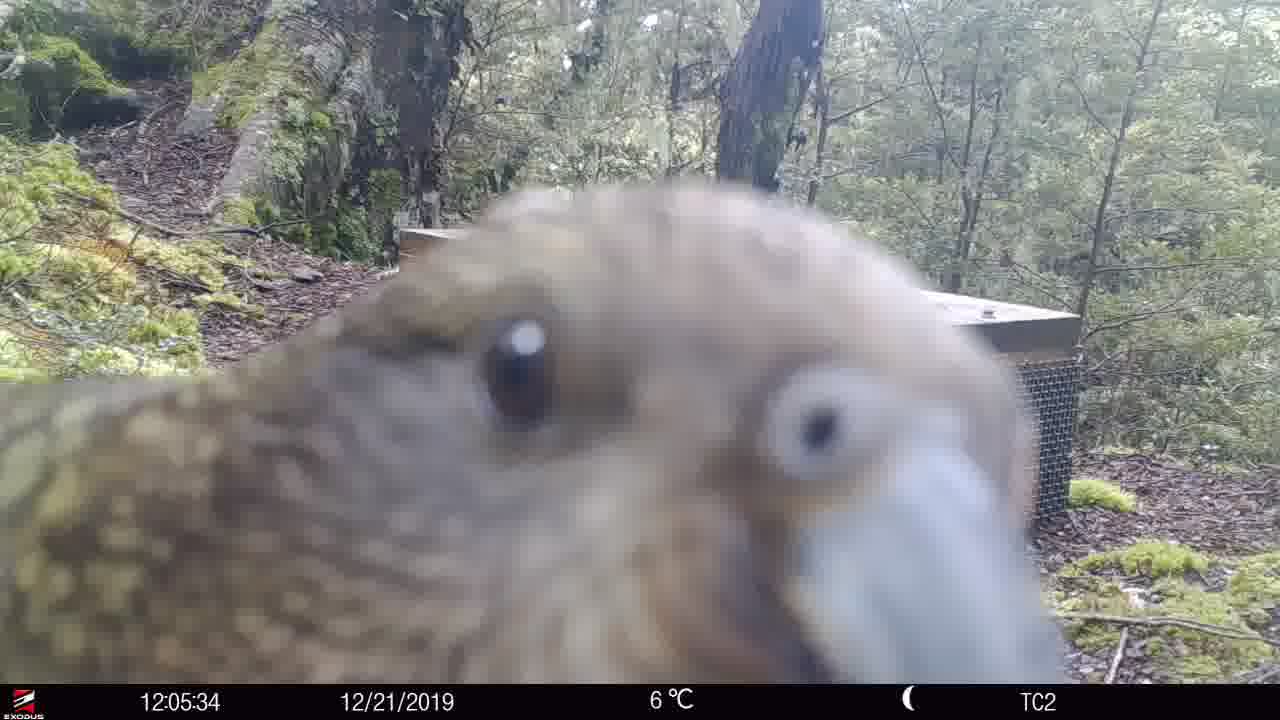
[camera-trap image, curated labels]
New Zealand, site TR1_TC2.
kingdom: Animalia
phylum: Chordata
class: Aves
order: Psittaciformes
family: Strigopidae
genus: Nestor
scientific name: Nestor notabilis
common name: kea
Kea (Nestor notabilis).